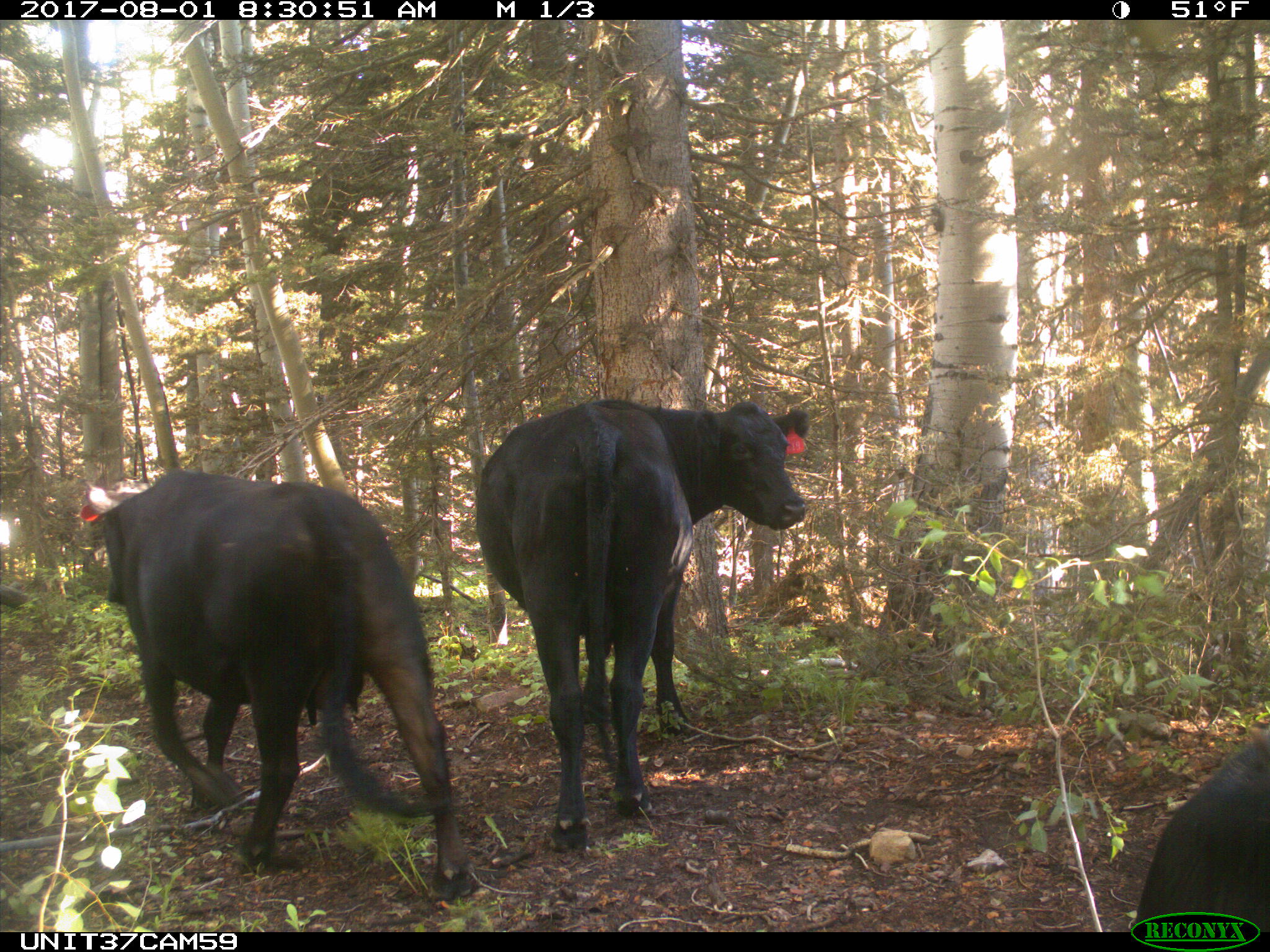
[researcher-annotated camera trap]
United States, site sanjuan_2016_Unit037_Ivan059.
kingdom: Animalia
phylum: Chordata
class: Mammalia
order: Artiodactyla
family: Bovidae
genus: Bos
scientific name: Bos taurus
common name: domestic cow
Bos taurus (domestic cow).